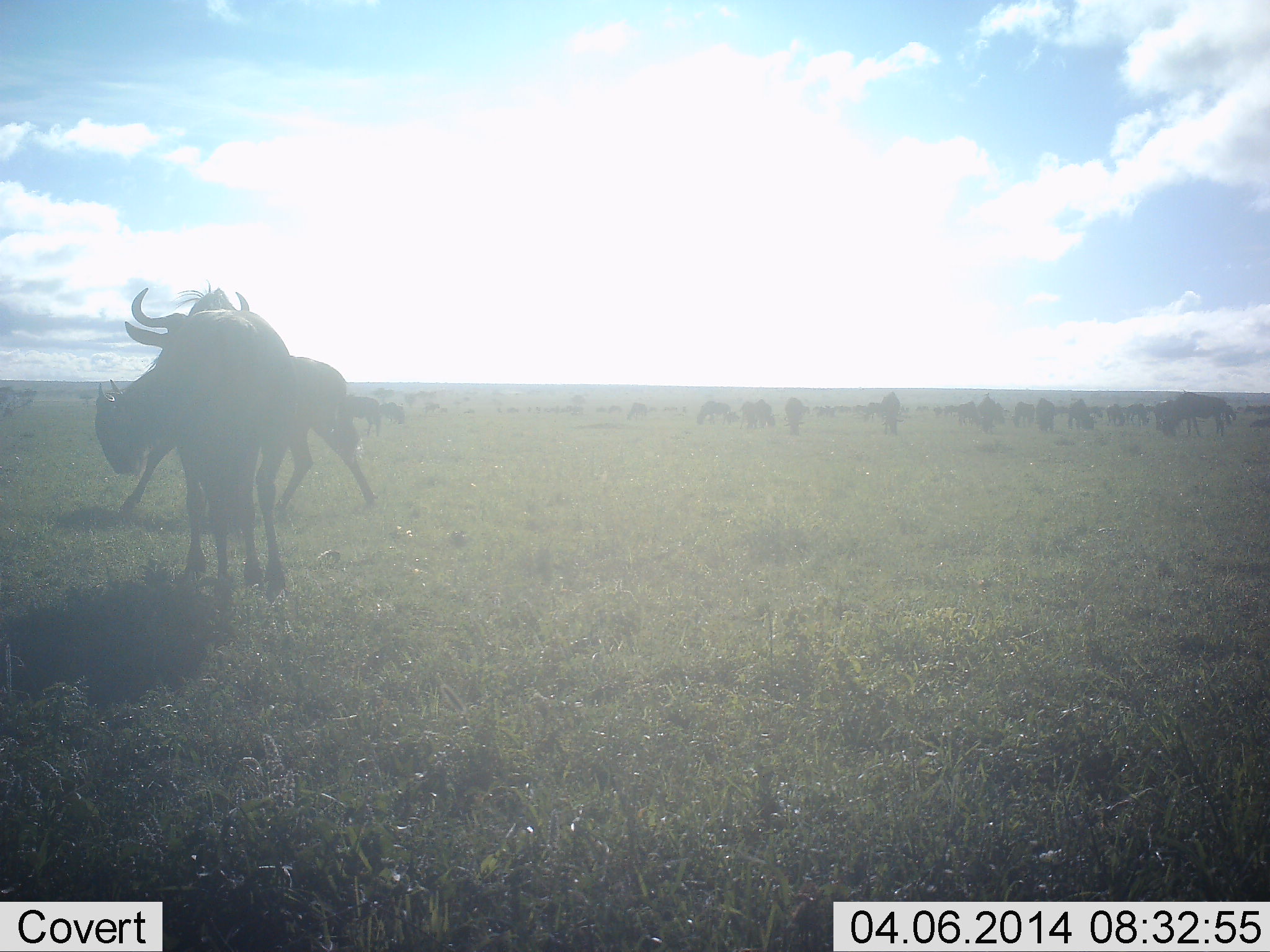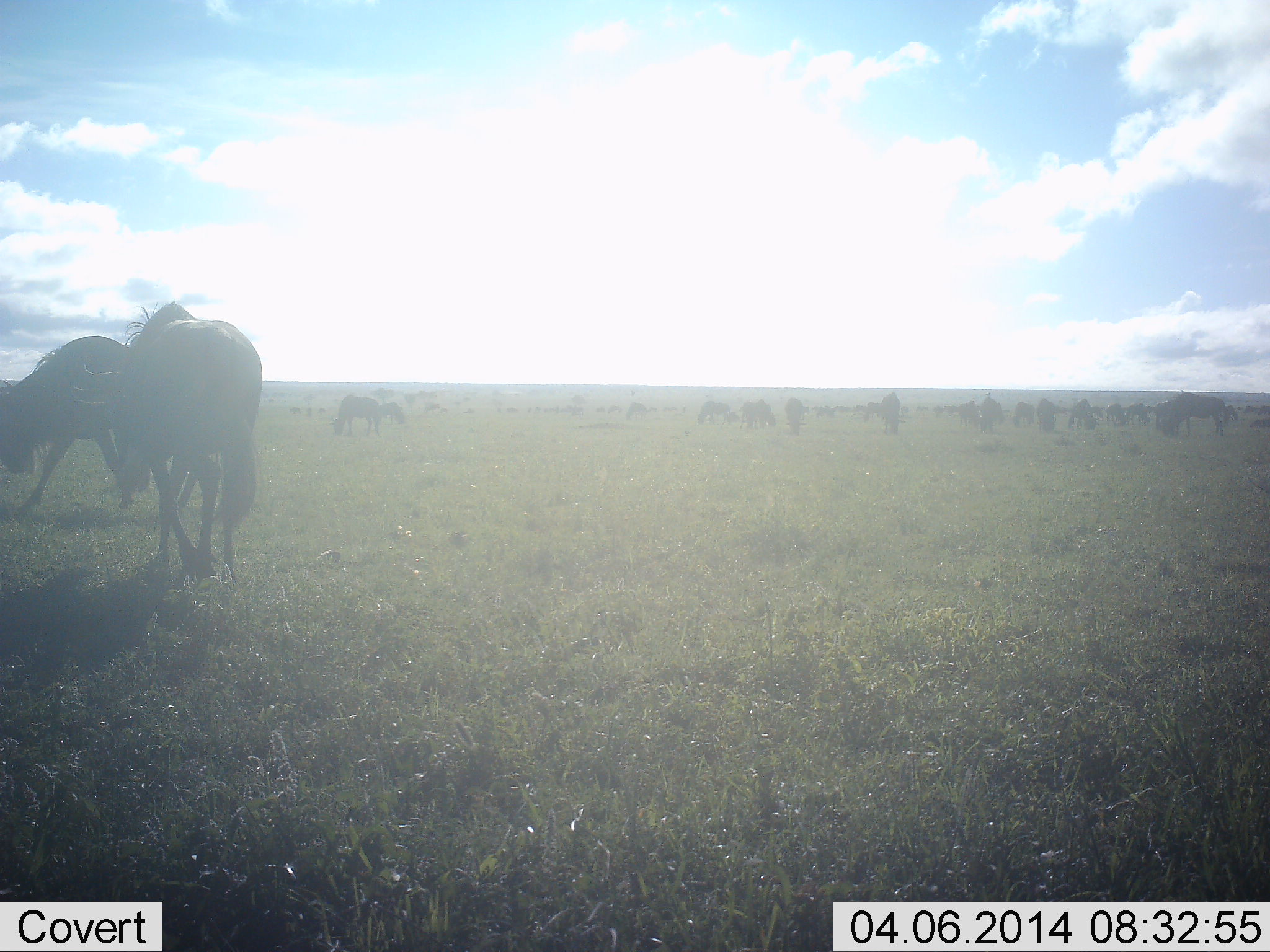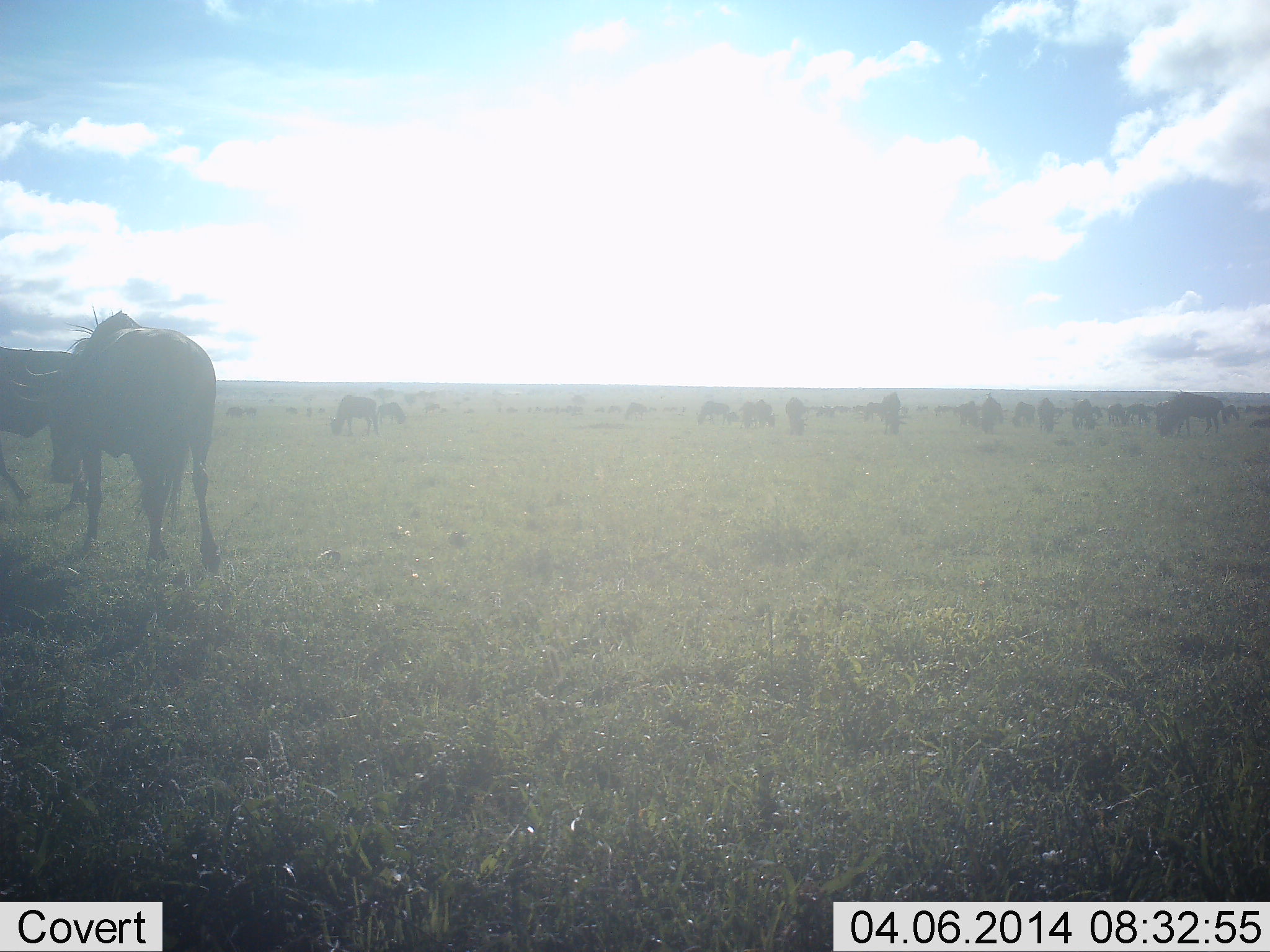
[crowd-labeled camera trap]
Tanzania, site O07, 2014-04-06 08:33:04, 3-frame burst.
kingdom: Animalia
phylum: Chordata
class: Mammalia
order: Artiodactyla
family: Bovidae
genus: Connochaetes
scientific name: Connochaetes taurinus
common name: blue wildebeest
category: wildebeest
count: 11-50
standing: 80%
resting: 0%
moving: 60%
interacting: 30%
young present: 0%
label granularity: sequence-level